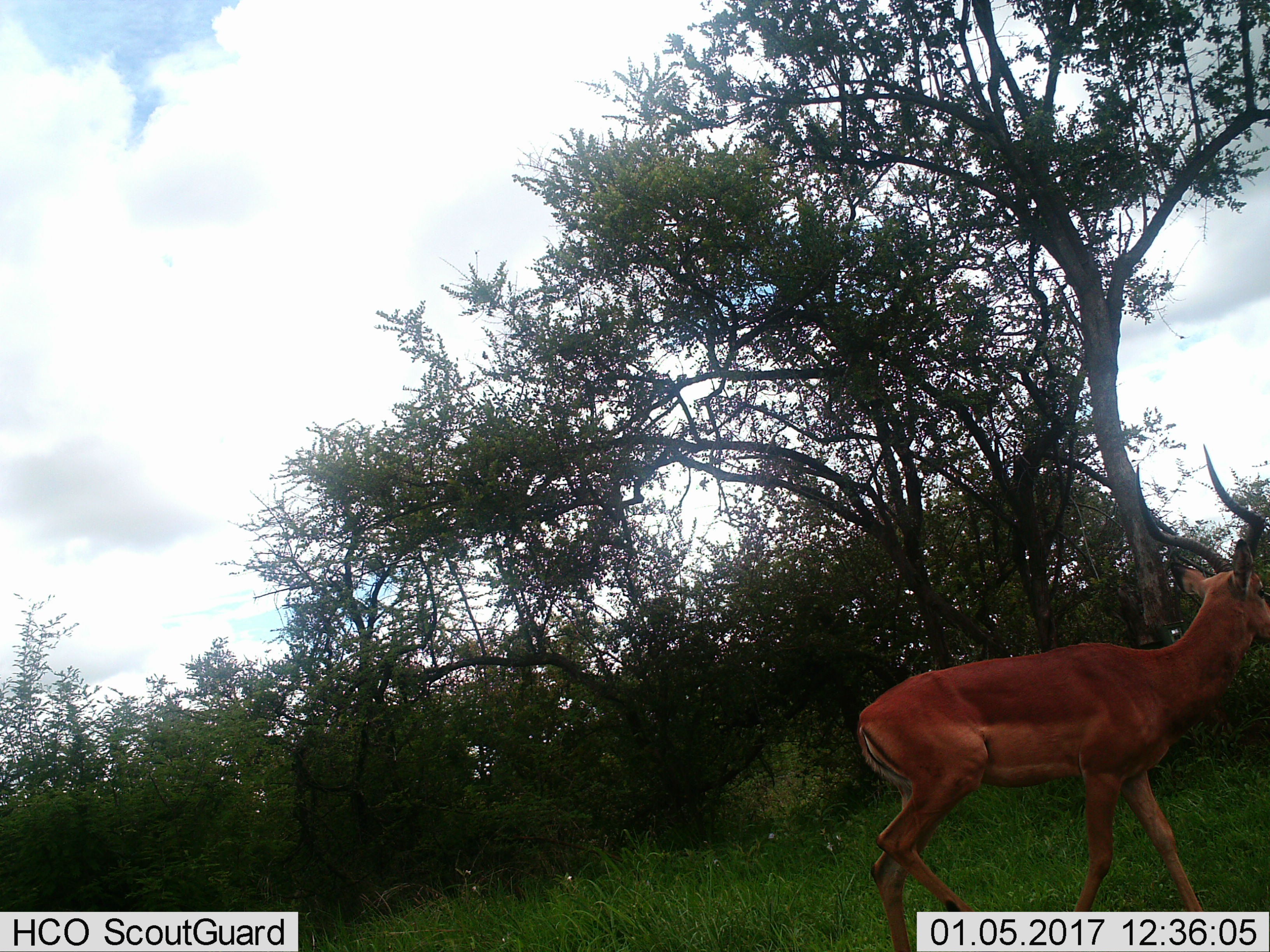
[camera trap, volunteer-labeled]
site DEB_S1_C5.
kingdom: Animalia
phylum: Chordata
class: Mammalia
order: Artiodactyla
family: Bovidae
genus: Aepyceros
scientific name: Aepyceros melampus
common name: impala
Impala (Aepyceros melampus), count 1. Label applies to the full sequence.